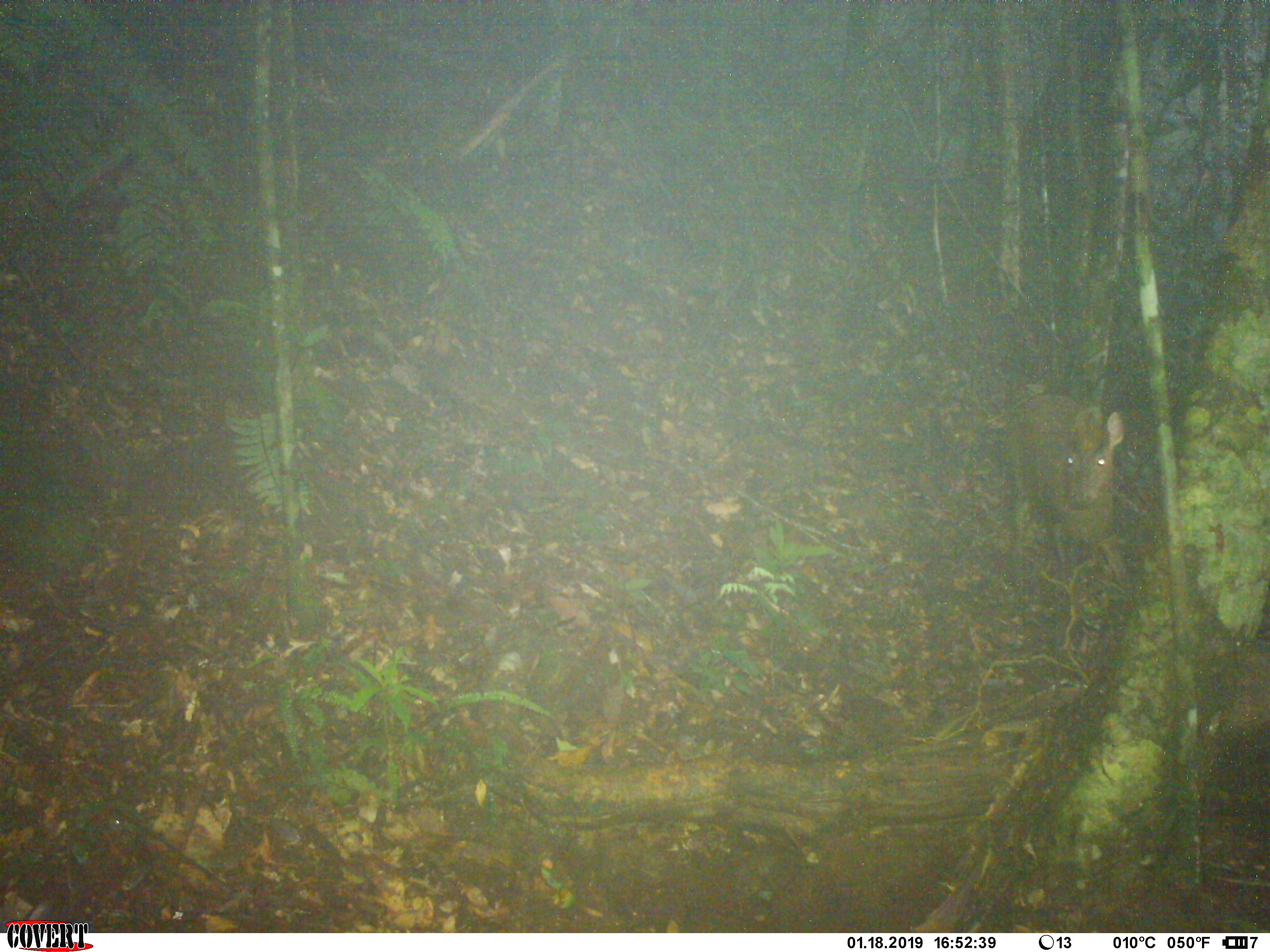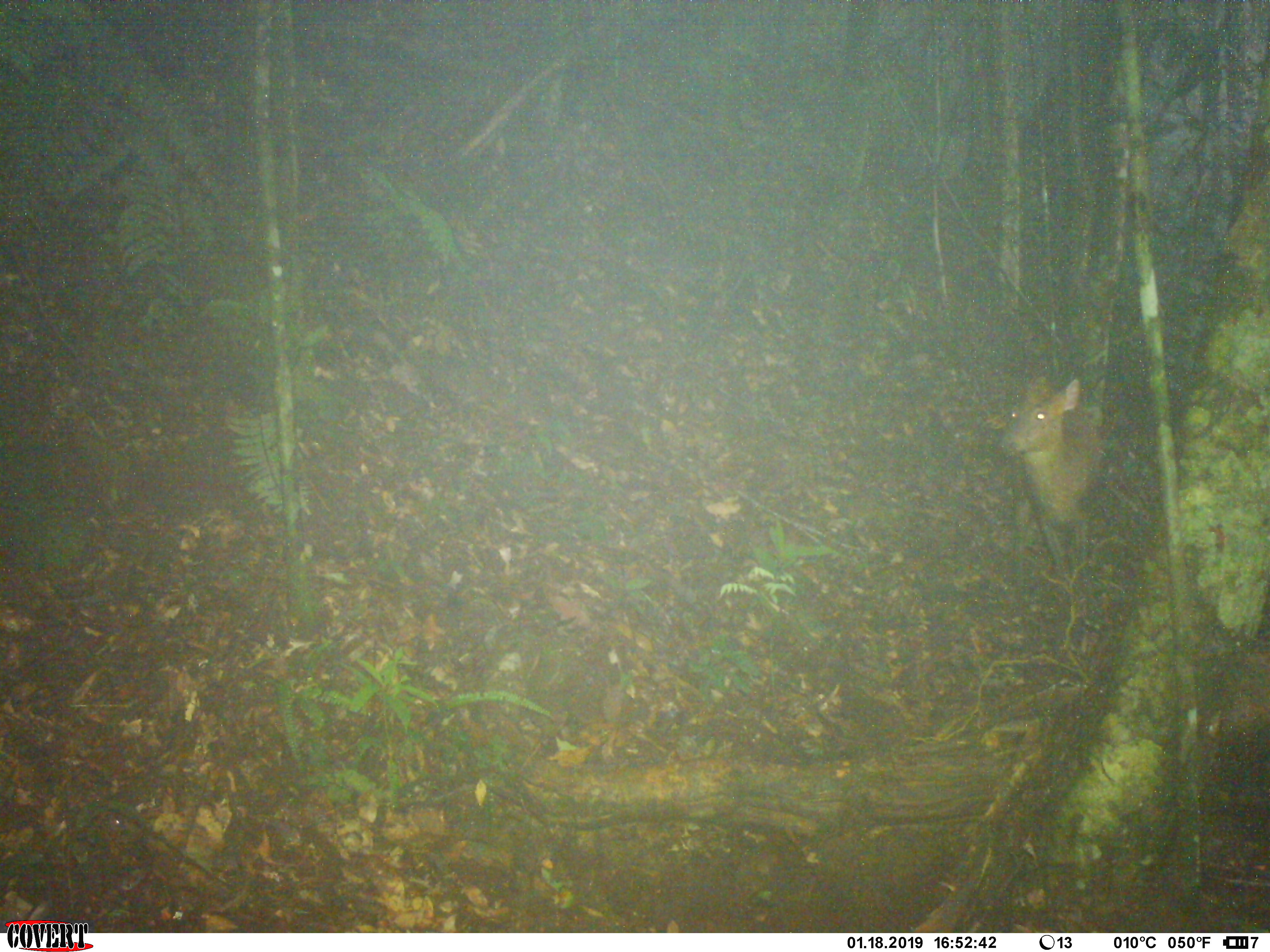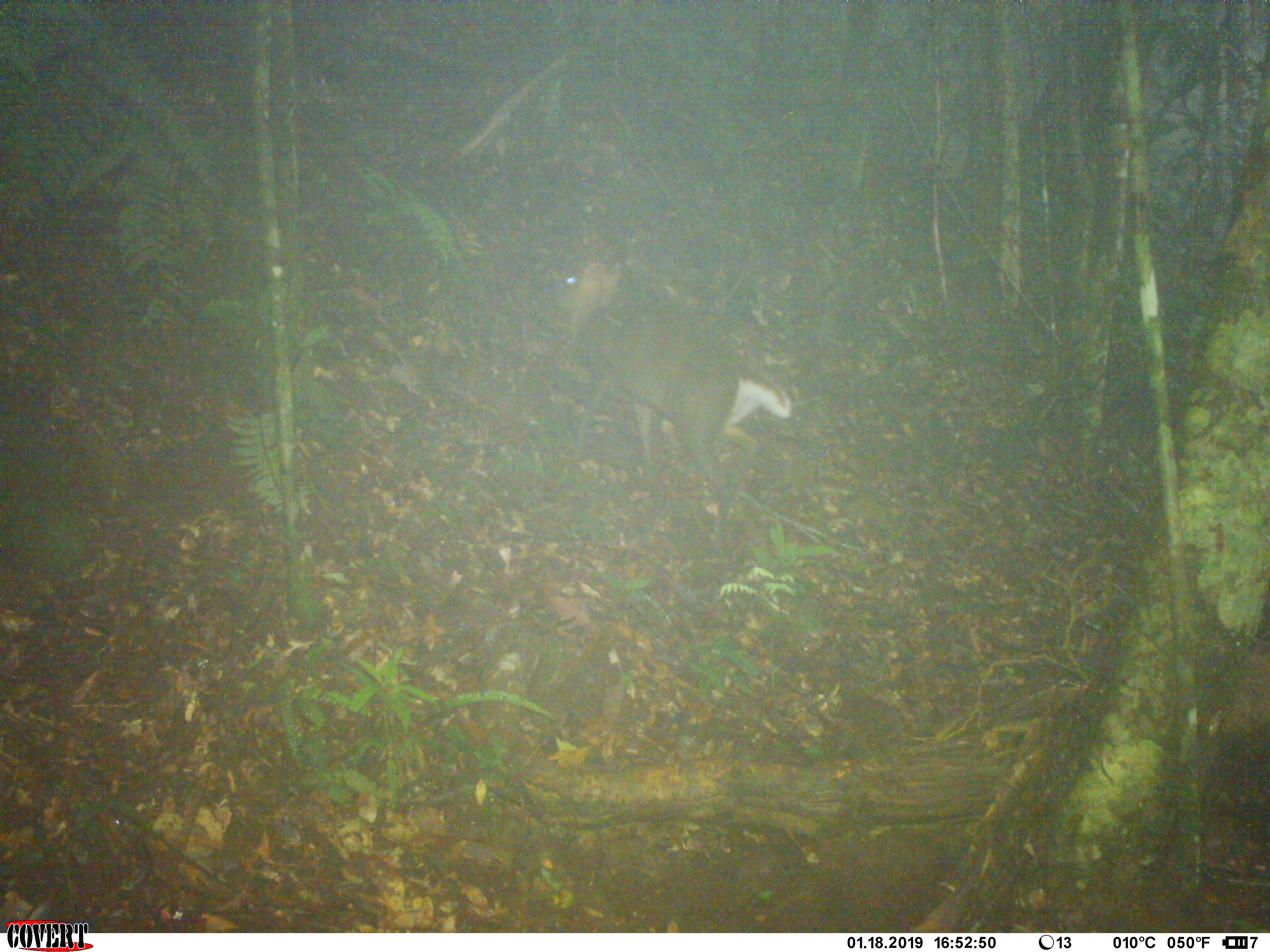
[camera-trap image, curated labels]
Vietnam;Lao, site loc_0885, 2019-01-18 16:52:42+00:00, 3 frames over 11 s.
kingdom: Animalia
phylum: Chordata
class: Mammalia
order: Artiodactyla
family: Cervidae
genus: Muntiacus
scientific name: Muntiacus rooseveltorum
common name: roosevelt's muntjac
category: roosevelts muntjac group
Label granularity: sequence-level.